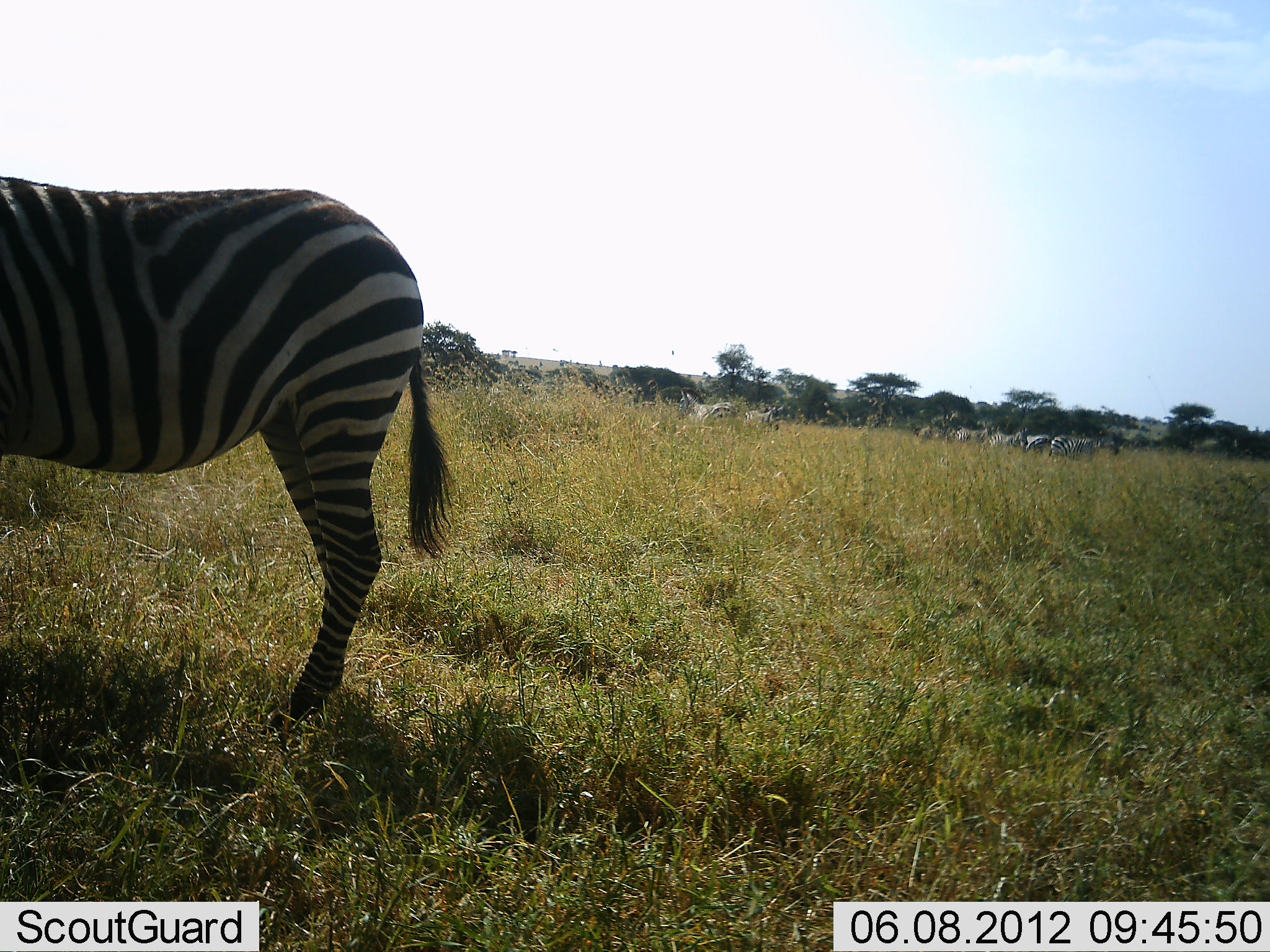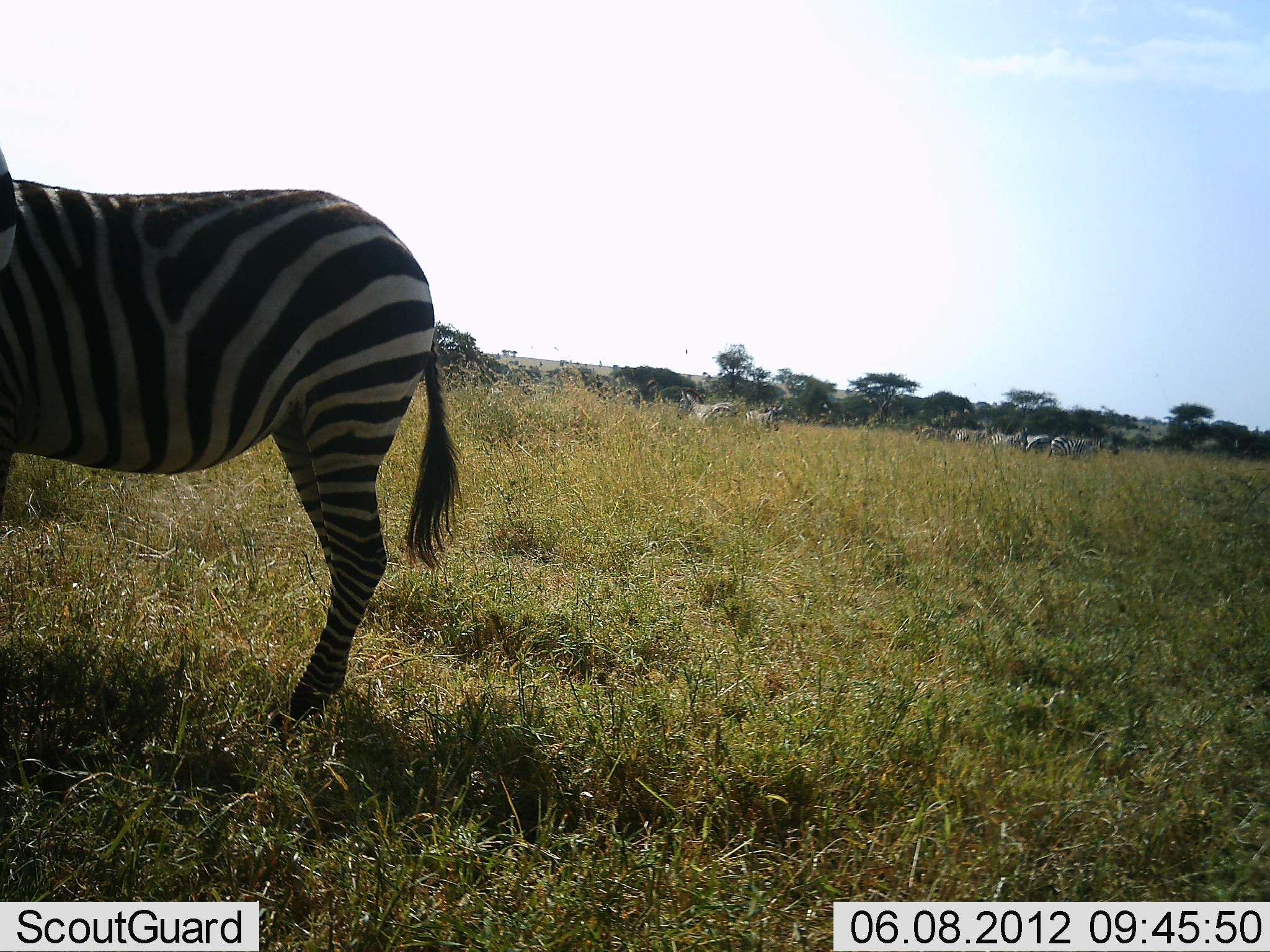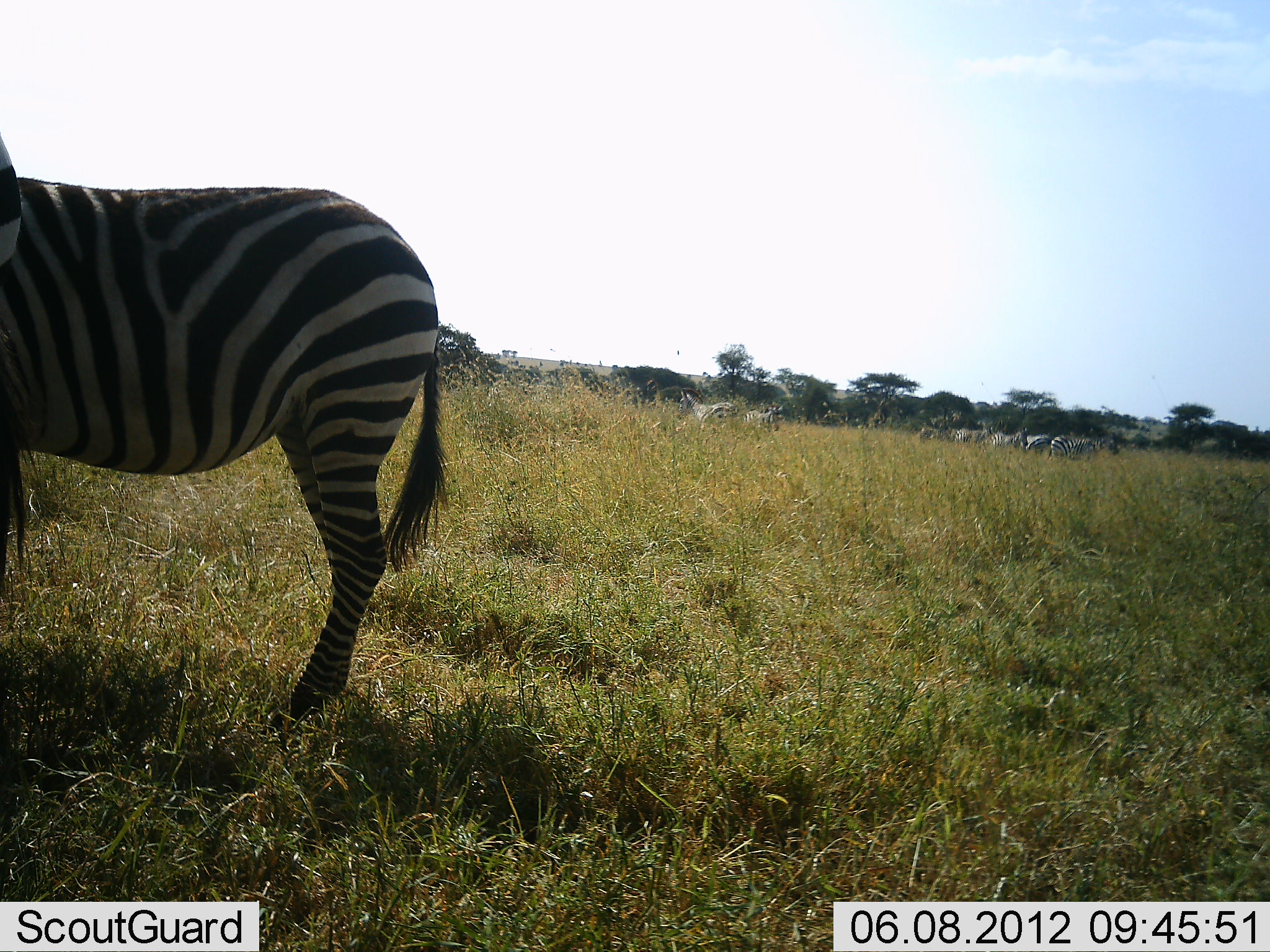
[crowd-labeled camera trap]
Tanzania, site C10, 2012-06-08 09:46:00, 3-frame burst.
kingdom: Animalia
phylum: Chordata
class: Mammalia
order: Perissodactyla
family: Equidae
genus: Equus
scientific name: Equus quagga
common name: plains zebra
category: zebra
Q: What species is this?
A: Zebra (plains zebra) (Equus quagga).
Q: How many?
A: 8.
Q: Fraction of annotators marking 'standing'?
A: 100%.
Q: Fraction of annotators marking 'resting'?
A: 0%.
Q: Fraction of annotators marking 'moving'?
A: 0%.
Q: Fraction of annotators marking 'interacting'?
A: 0%.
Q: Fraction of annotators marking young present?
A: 0%.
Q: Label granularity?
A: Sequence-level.